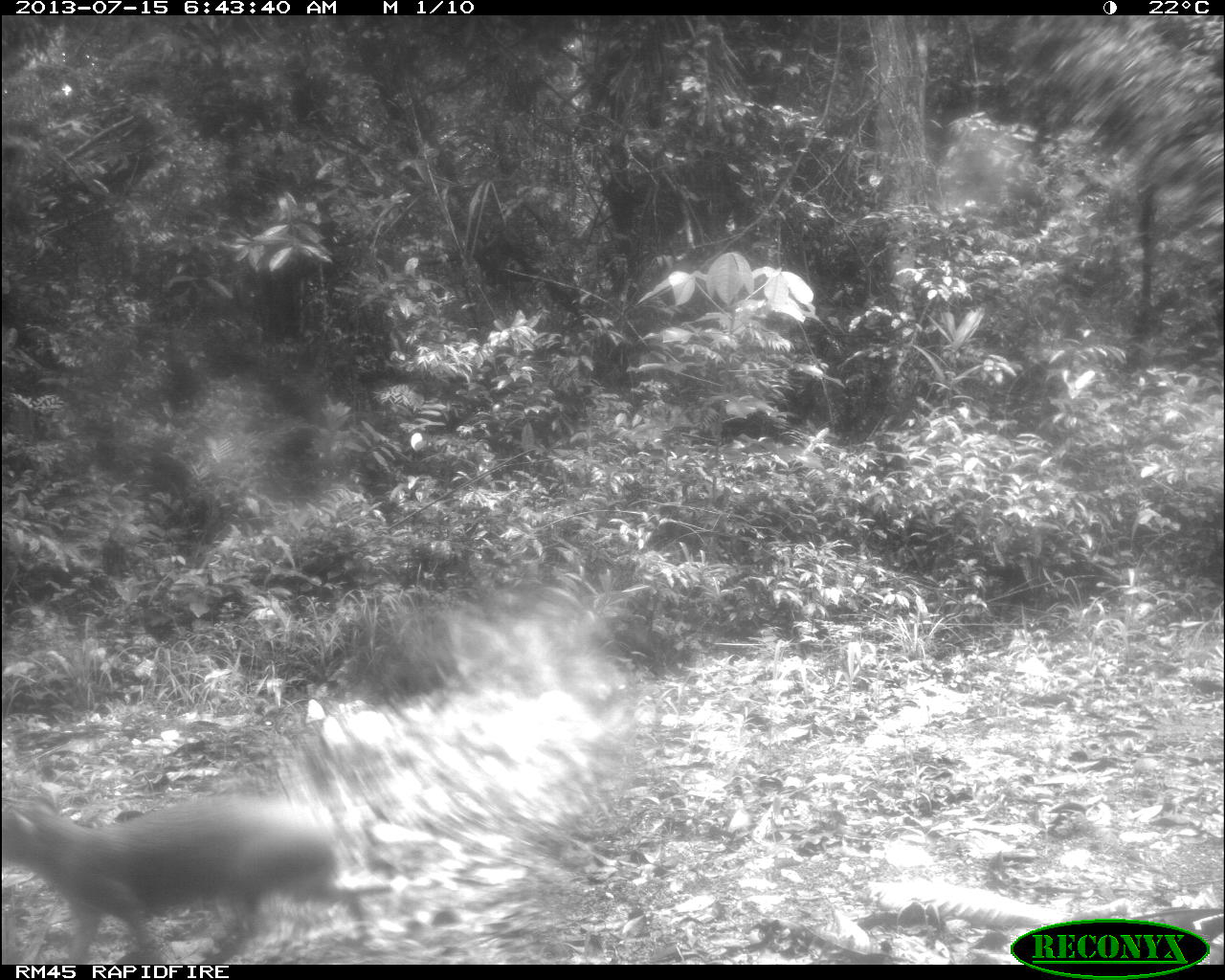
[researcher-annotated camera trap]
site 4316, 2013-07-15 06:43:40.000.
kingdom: Animalia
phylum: Chordata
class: Mammalia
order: Rodentia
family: Dasyproctidae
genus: Dasyprocta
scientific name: Dasyprocta punctata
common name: central american agouti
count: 1